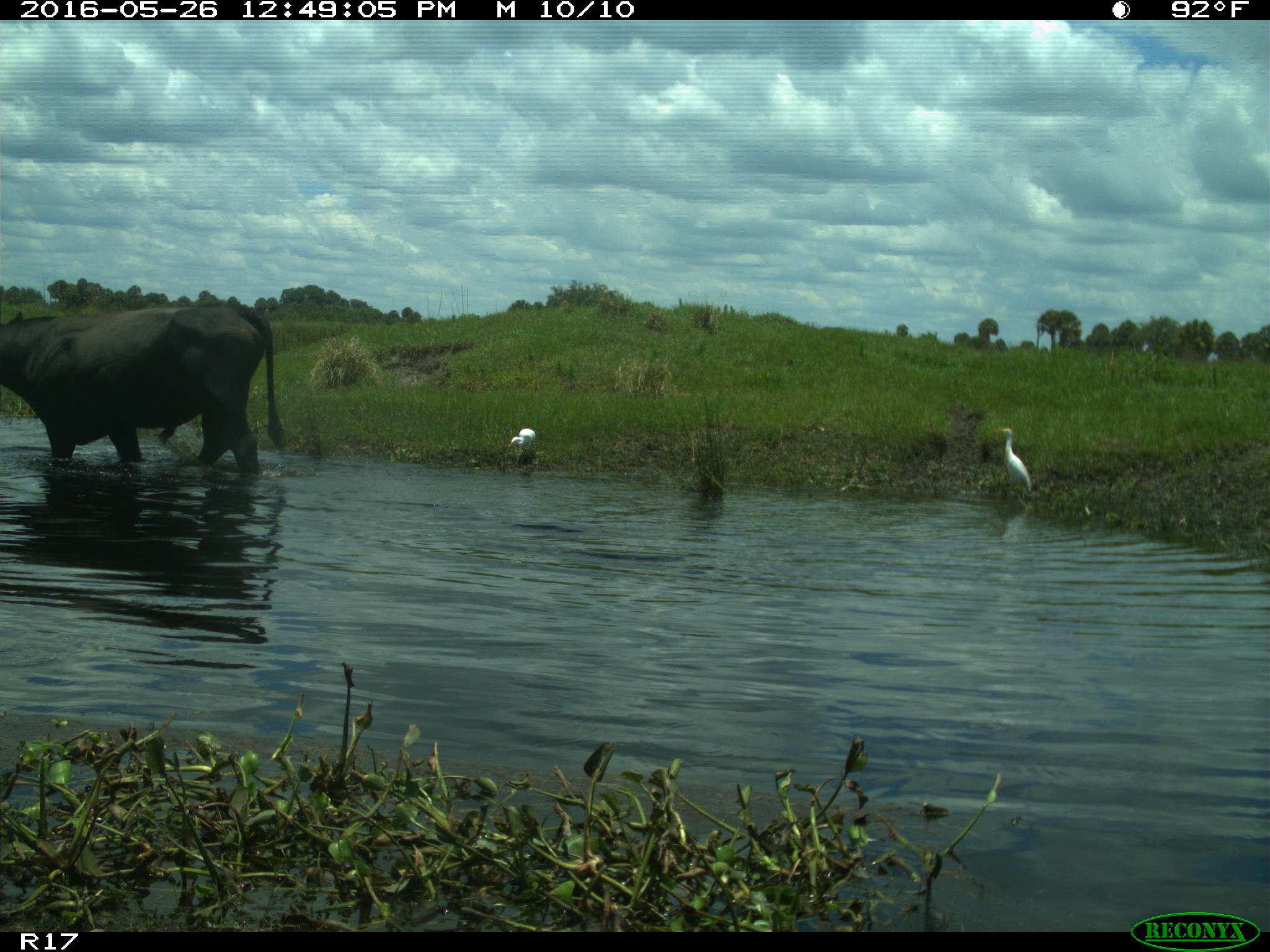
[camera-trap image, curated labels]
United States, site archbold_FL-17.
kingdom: Animalia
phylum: Chordata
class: Mammalia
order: Artiodactyla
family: Bovidae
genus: Bos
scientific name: Bos taurus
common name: domestic cow